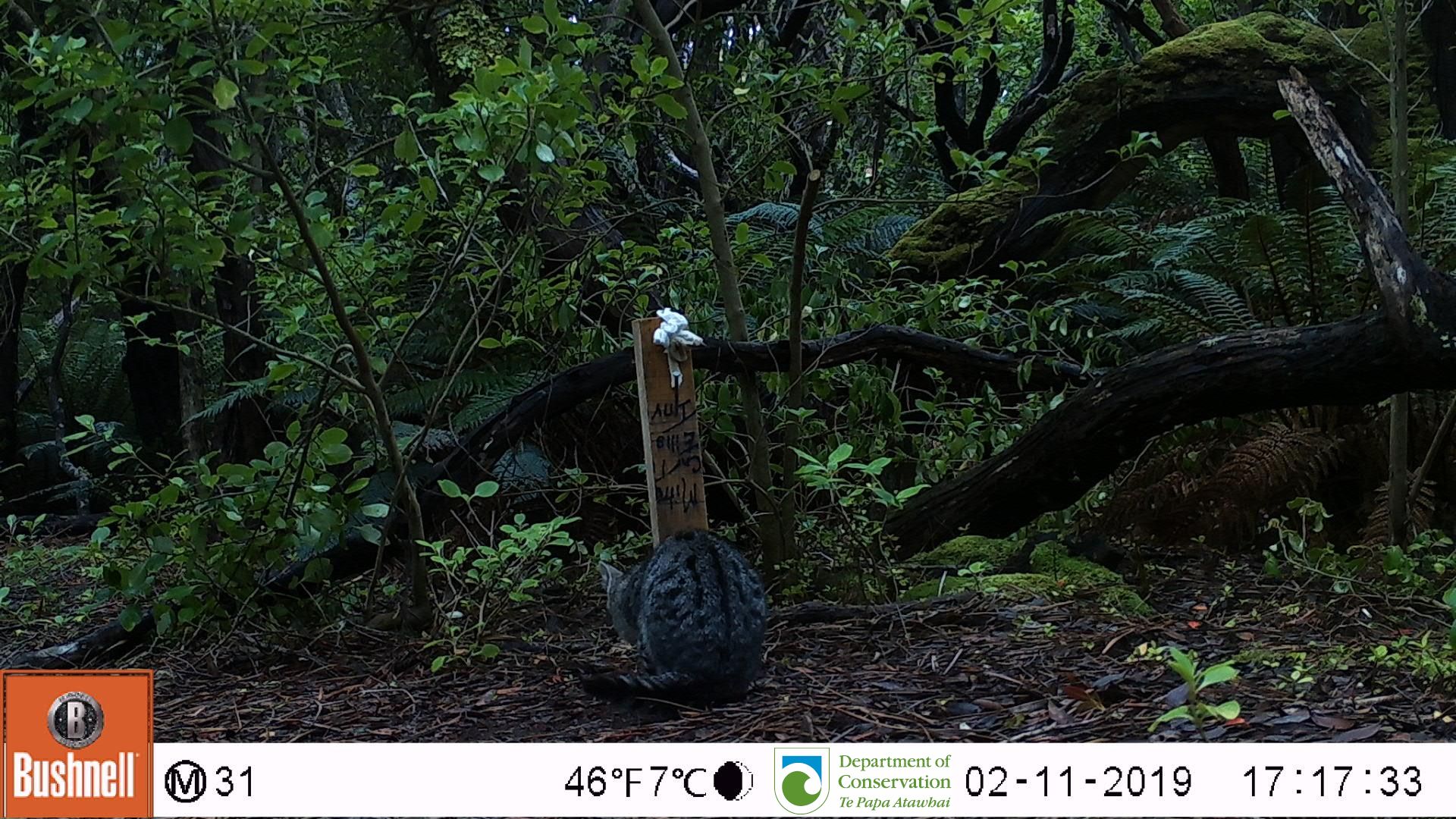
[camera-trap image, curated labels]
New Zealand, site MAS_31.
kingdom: Animalia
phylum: Chordata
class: Mammalia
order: Carnivora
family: Felidae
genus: Felis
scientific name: Felis catus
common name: domestic cat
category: cat